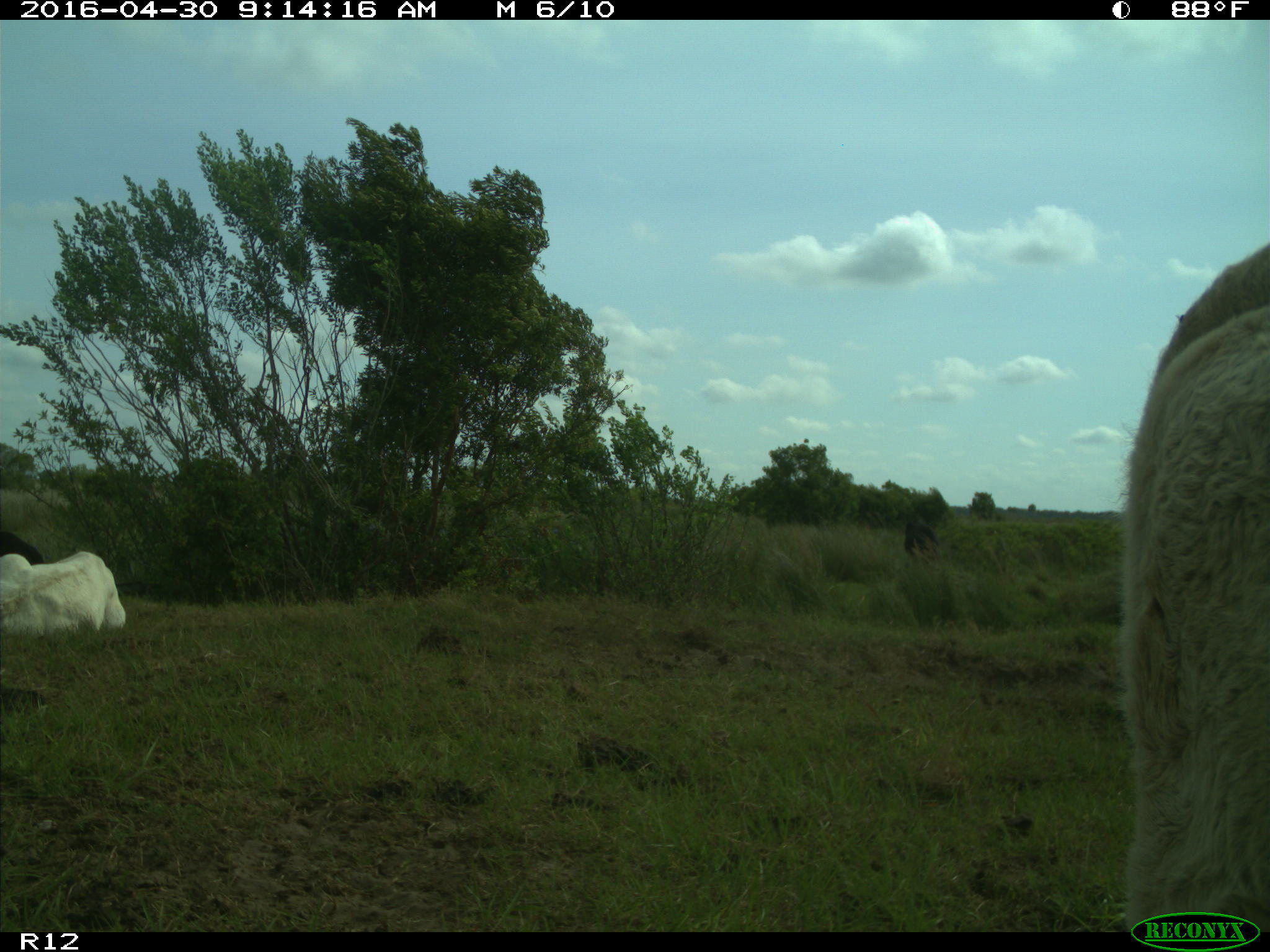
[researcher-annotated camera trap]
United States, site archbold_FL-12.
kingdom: Animalia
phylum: Chordata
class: Mammalia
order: Artiodactyla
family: Bovidae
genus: Bos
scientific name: Bos taurus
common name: domestic cow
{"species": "Bos taurus (domestic cow)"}